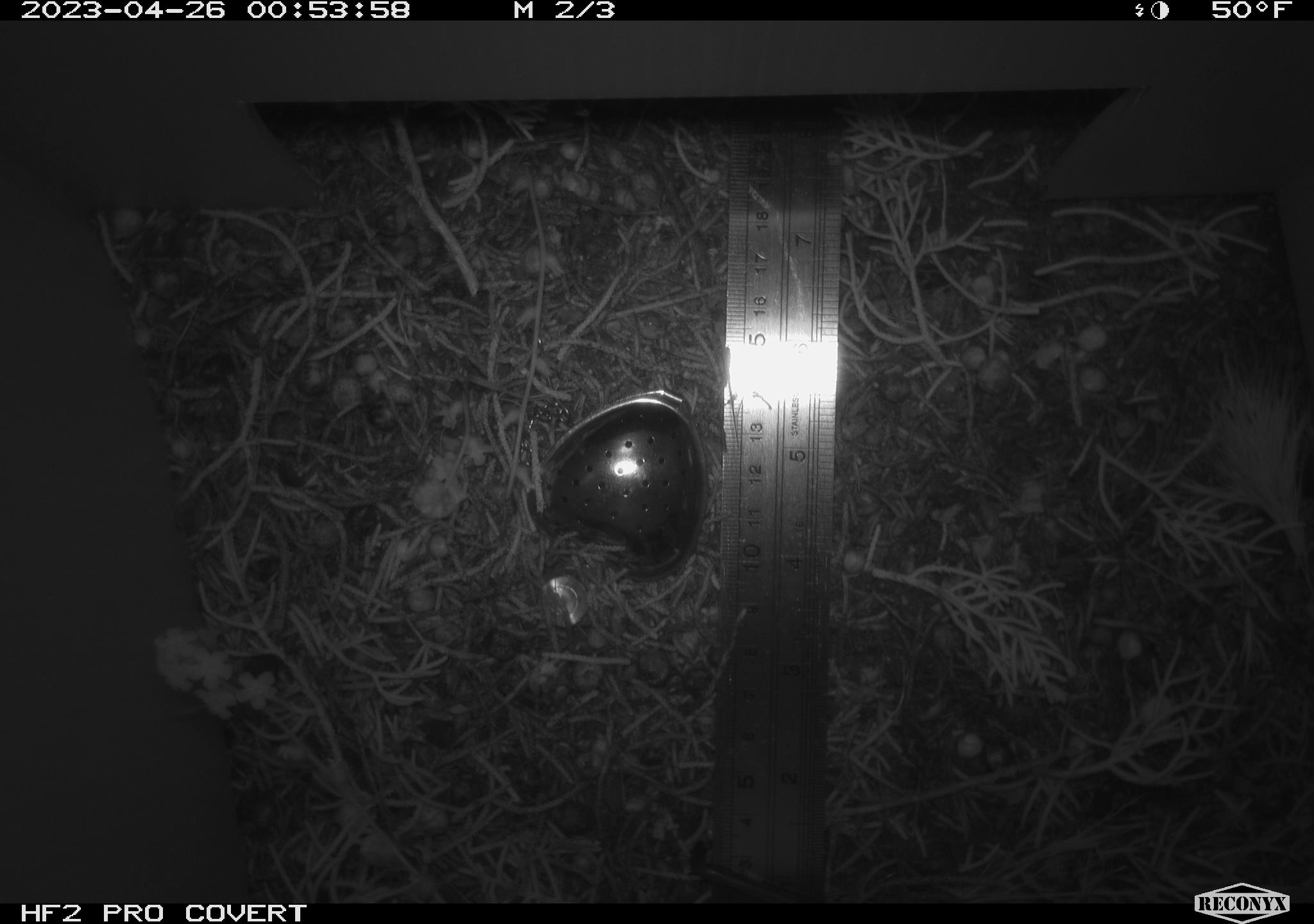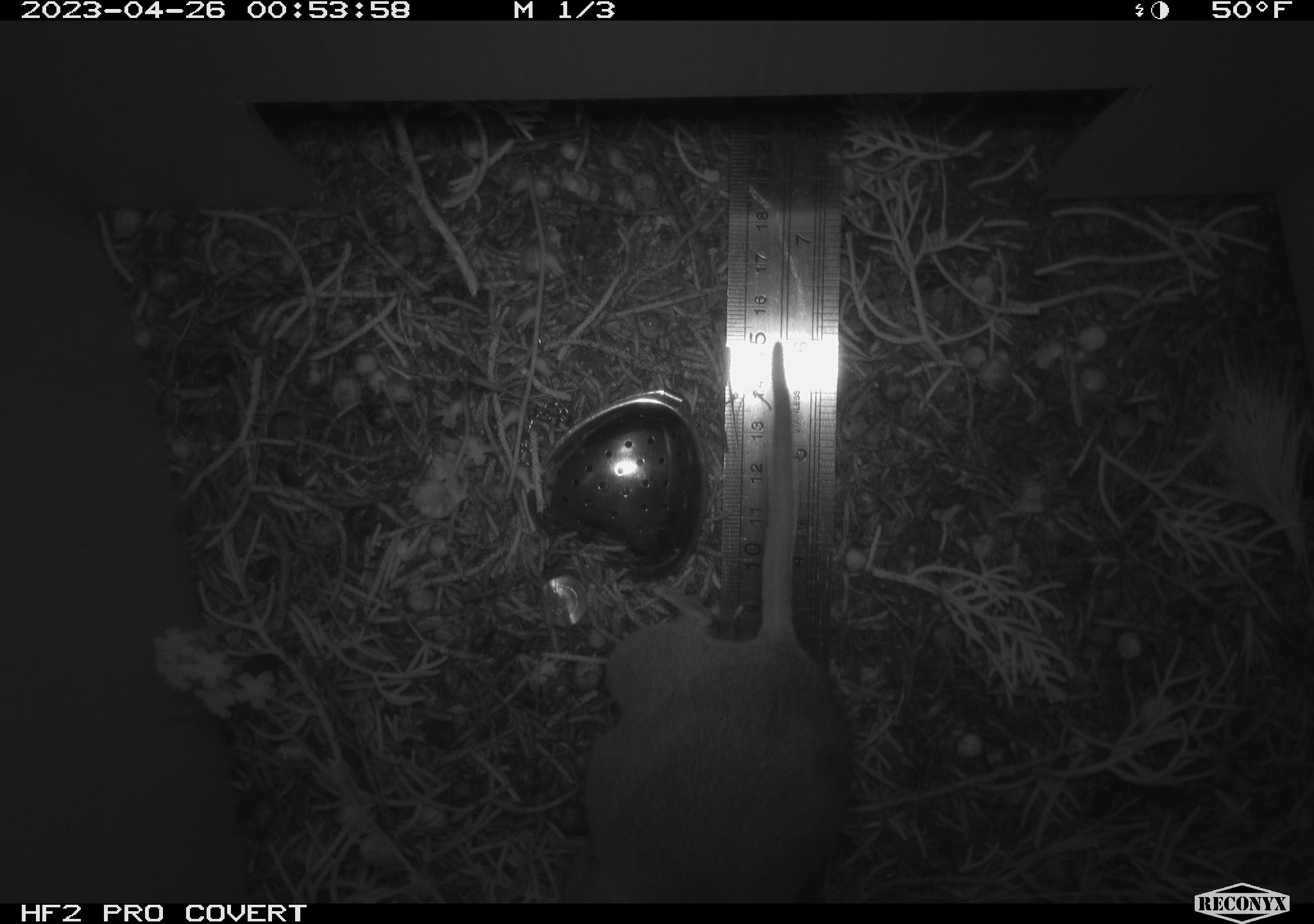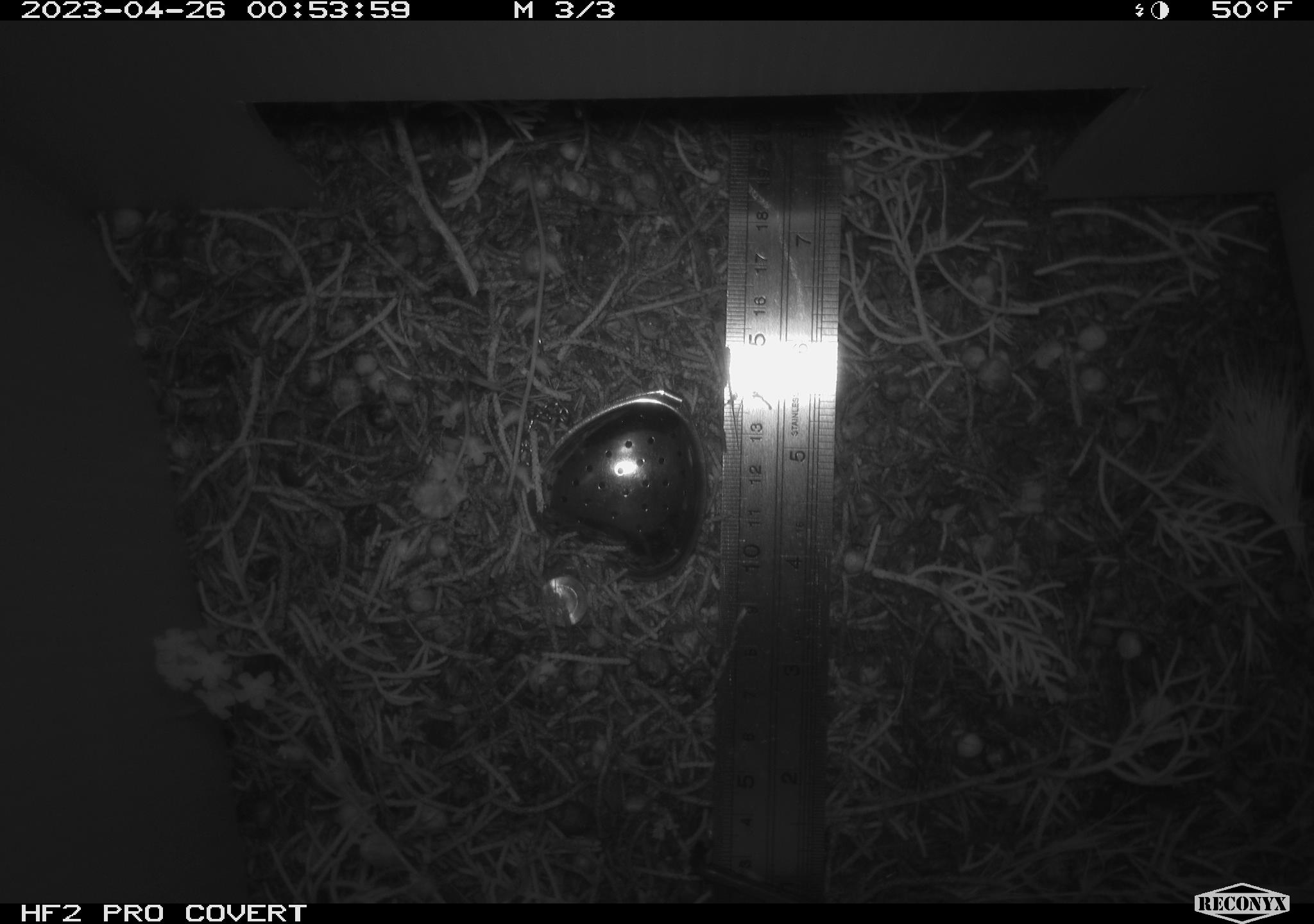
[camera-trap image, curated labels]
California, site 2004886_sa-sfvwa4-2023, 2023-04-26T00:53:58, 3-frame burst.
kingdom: Animalia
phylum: Chordata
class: Mammalia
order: Rodentia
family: Cricetidae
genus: Neotoma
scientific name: Neotoma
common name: pack rat or woodrat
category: neotoma species